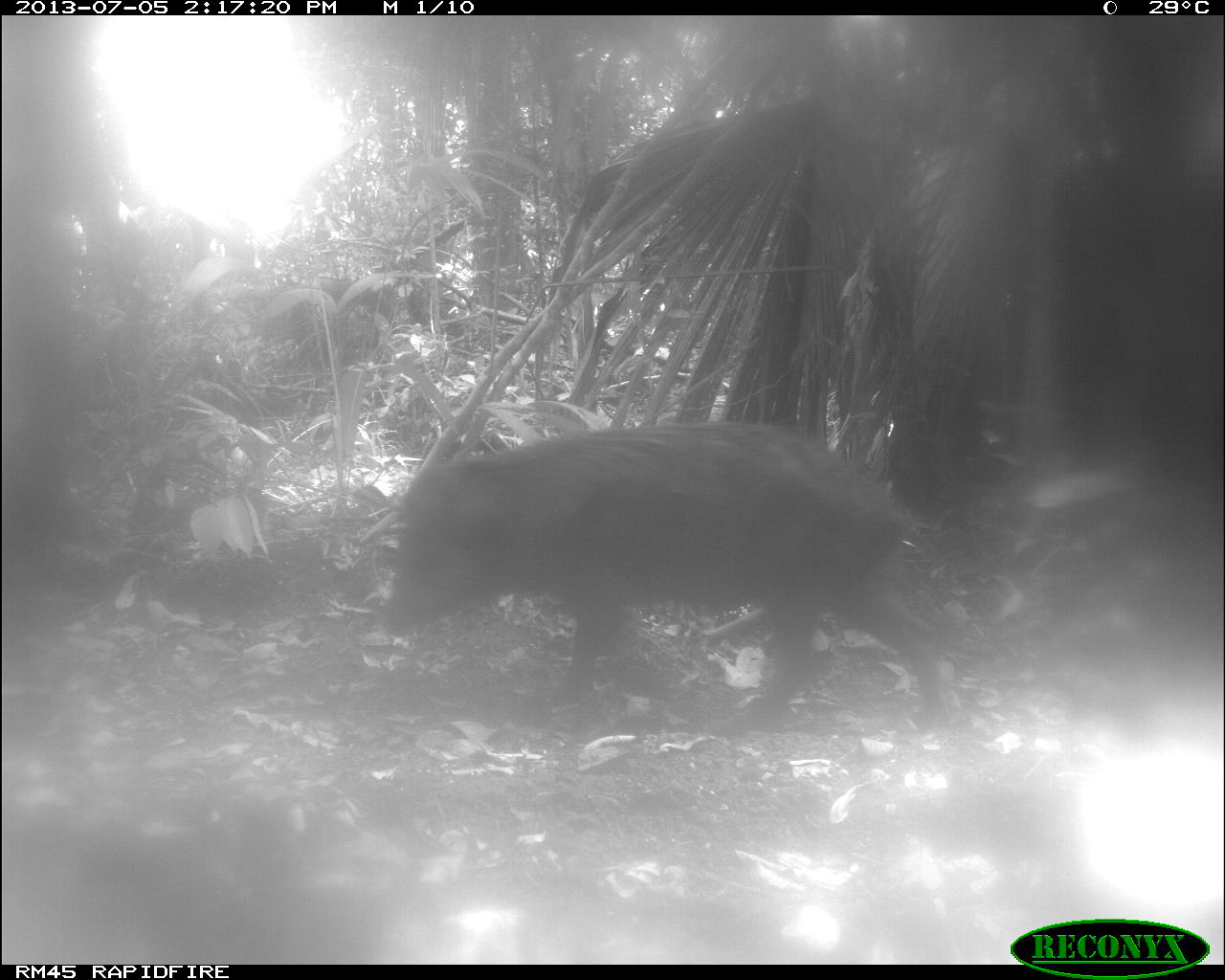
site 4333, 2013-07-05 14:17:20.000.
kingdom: Animalia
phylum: Chordata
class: Mammalia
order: Artiodactyla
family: Tayassuidae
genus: Tayassu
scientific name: Tayassu pecari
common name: white-lipped peccary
Tayassu pecari (white-lipped peccary), count 1.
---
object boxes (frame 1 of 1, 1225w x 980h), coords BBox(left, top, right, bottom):
tayassu pecari: BBox(378, 415, 947, 732)